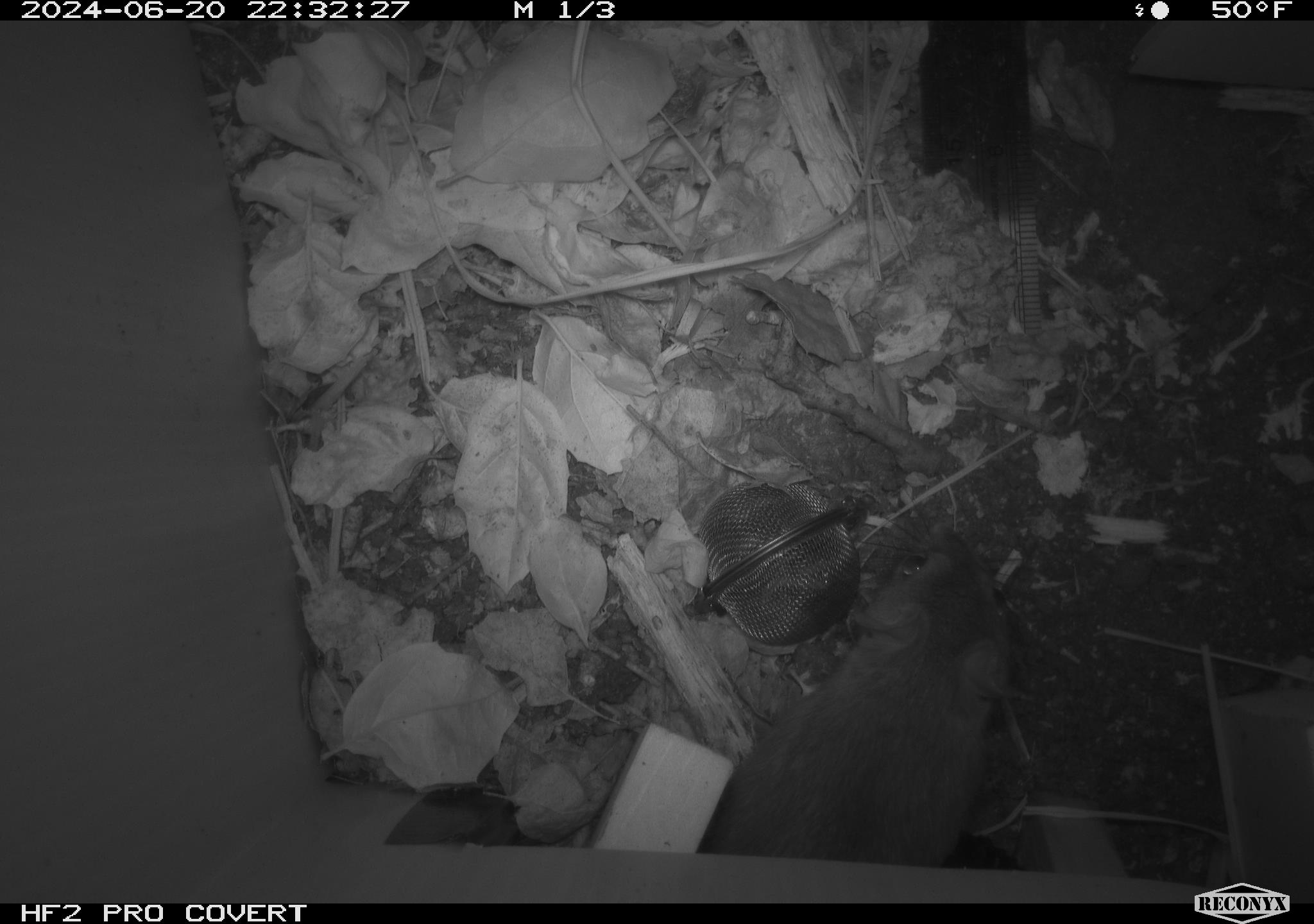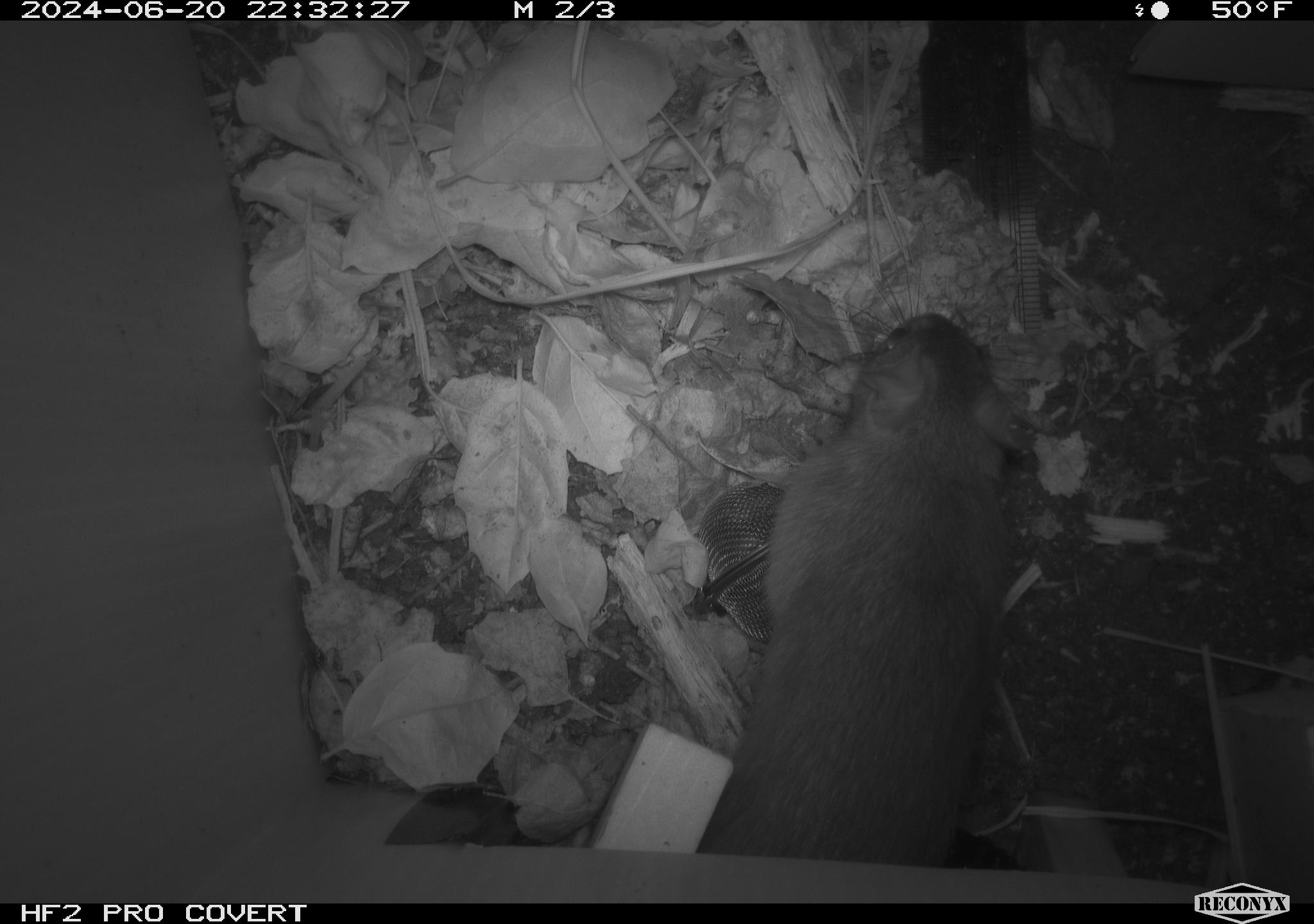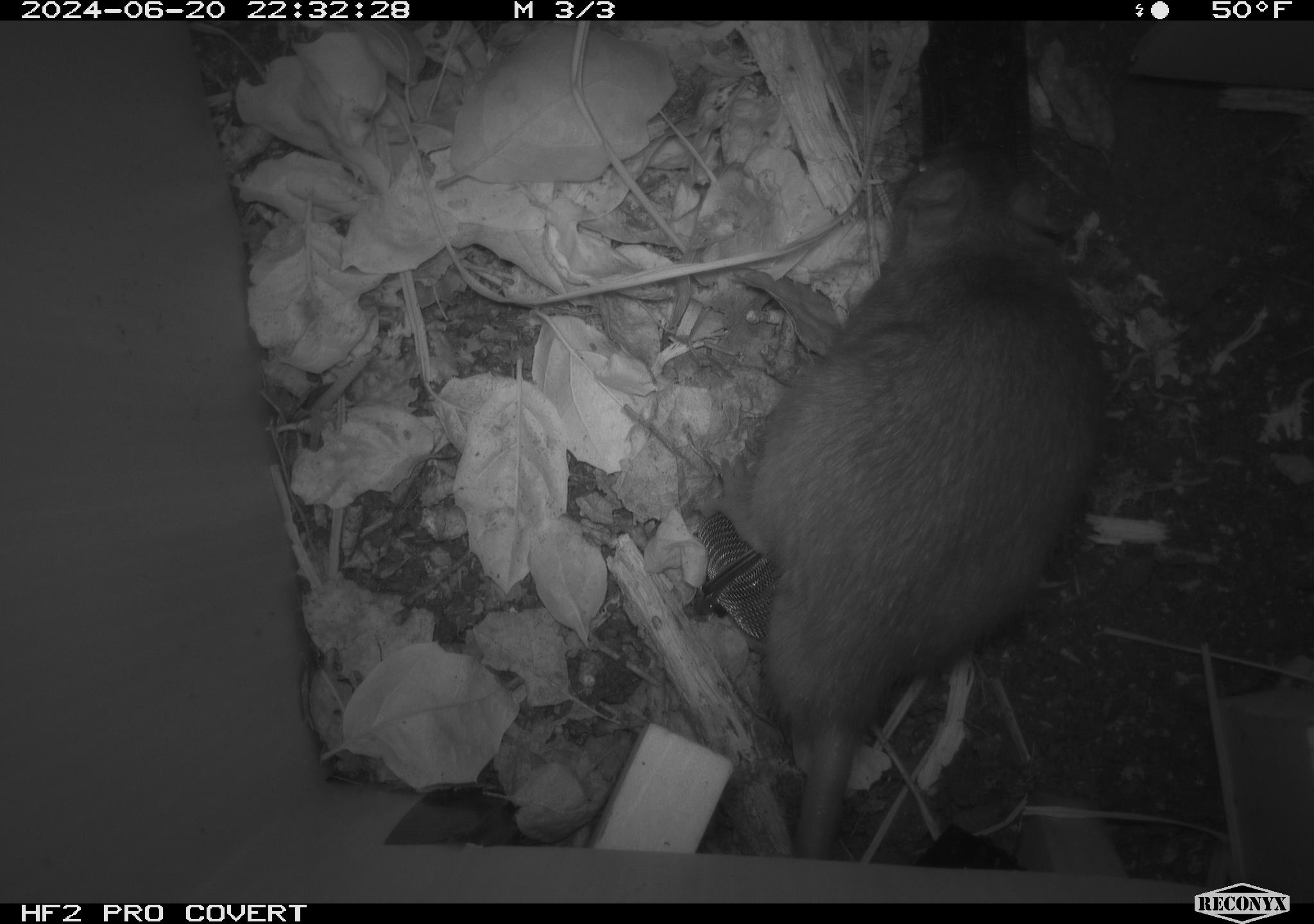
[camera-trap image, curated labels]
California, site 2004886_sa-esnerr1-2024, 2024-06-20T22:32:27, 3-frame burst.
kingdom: Animalia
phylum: Chordata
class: Mammalia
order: Rodentia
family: Muridae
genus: Rattus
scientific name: Rattus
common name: rat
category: rattus species